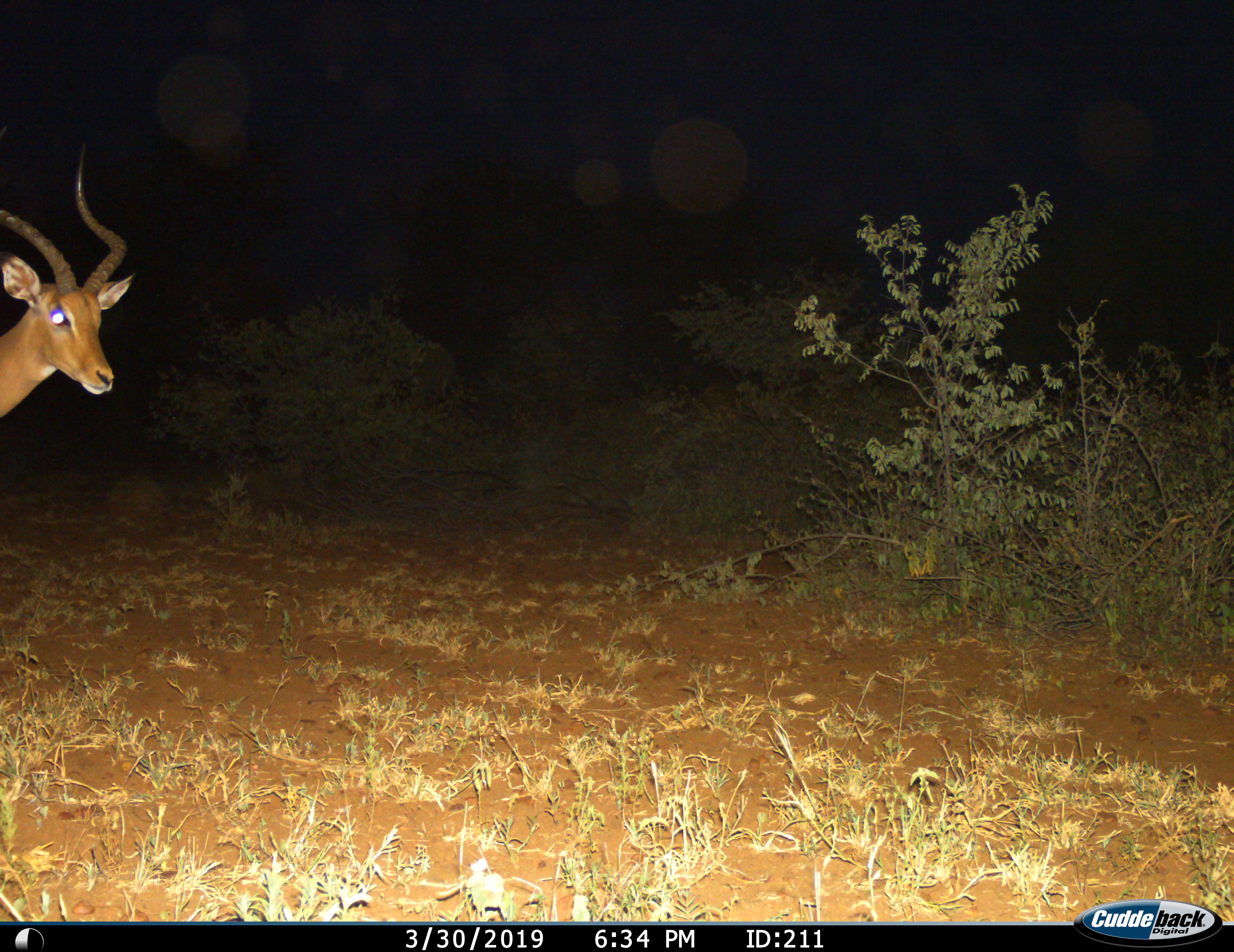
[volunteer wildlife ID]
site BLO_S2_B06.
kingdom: Animalia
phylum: Chordata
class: Mammalia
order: Artiodactyla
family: Bovidae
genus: Aepyceros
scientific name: Aepyceros melampus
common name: impala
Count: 1.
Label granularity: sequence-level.